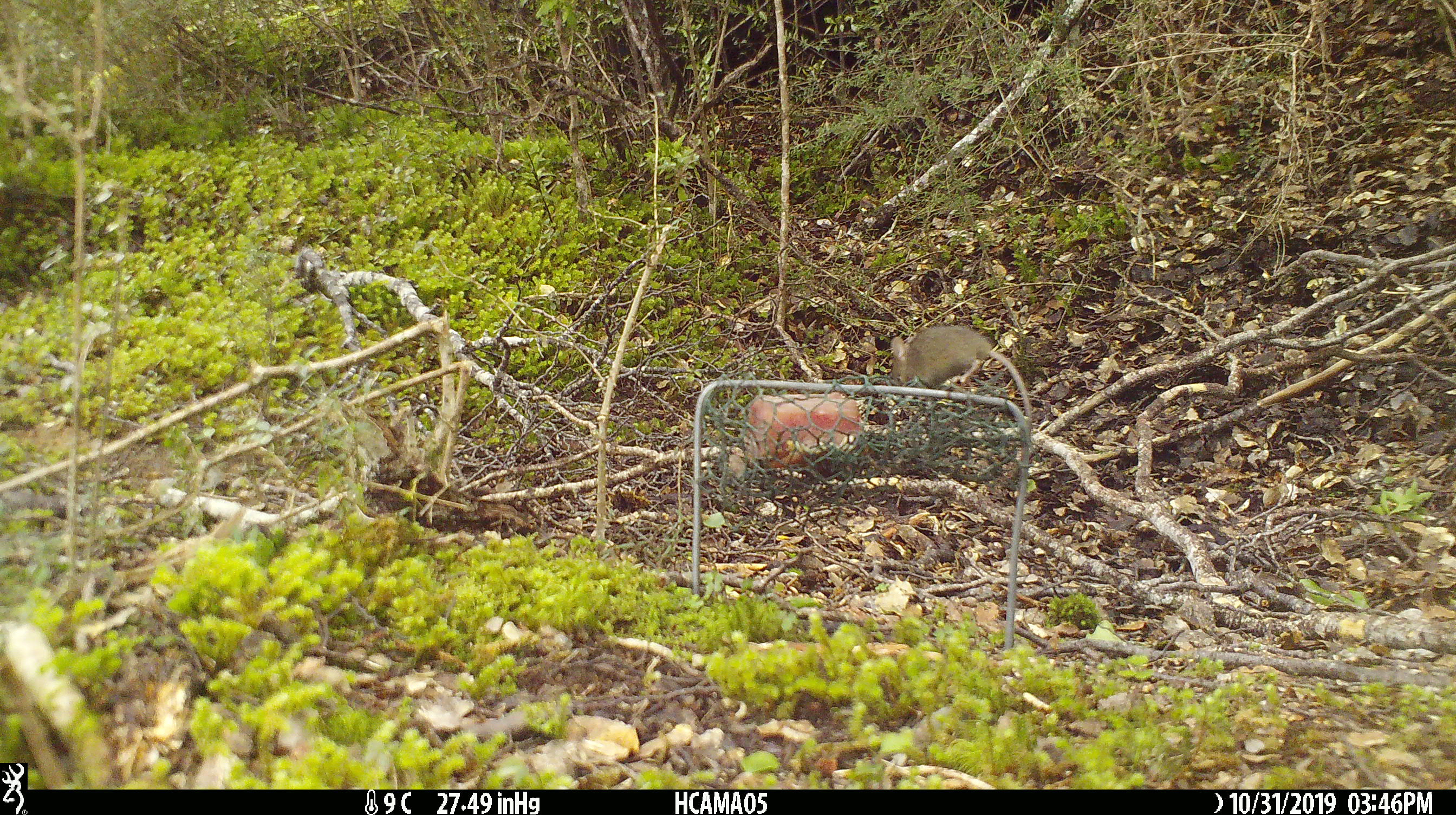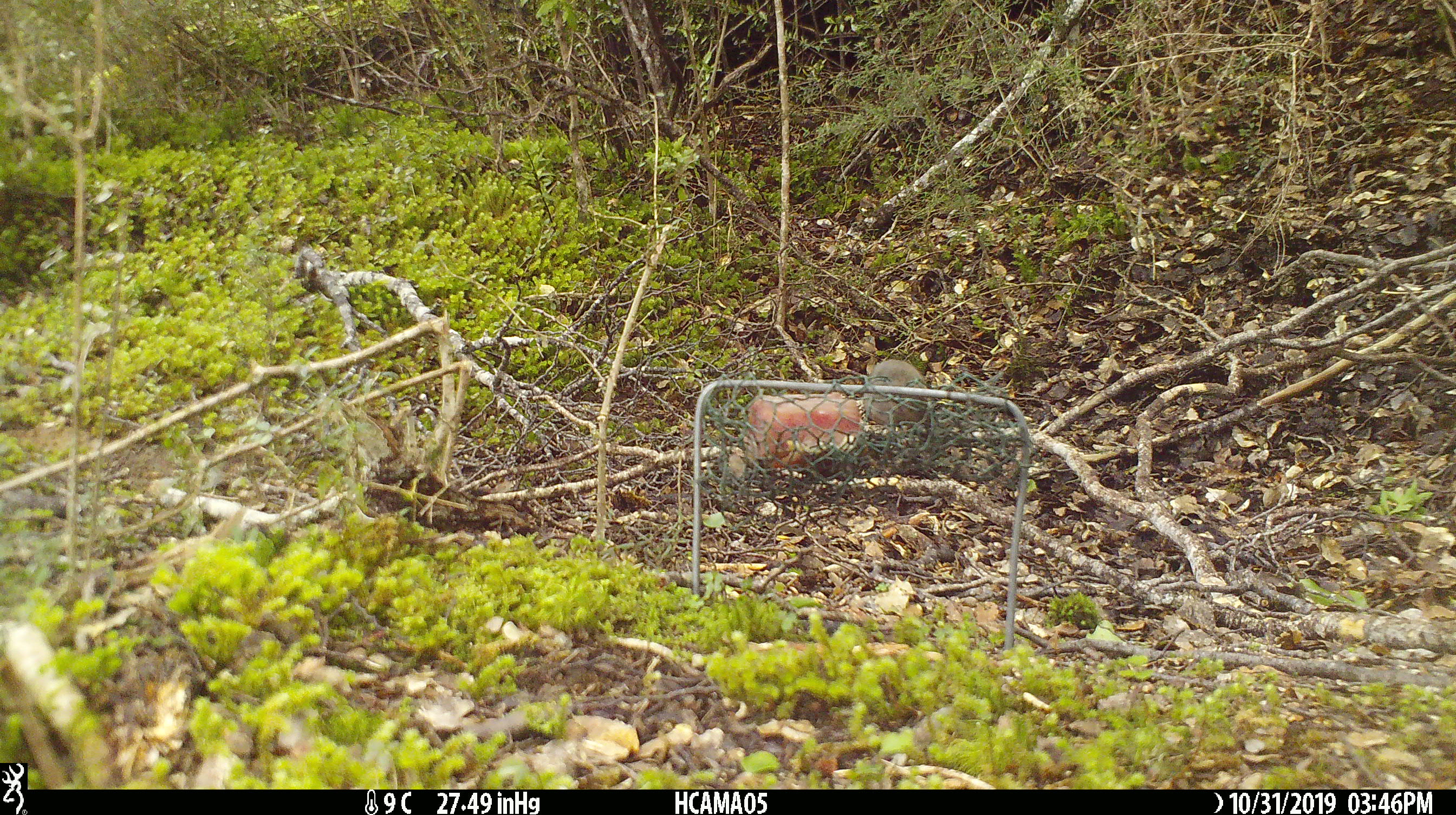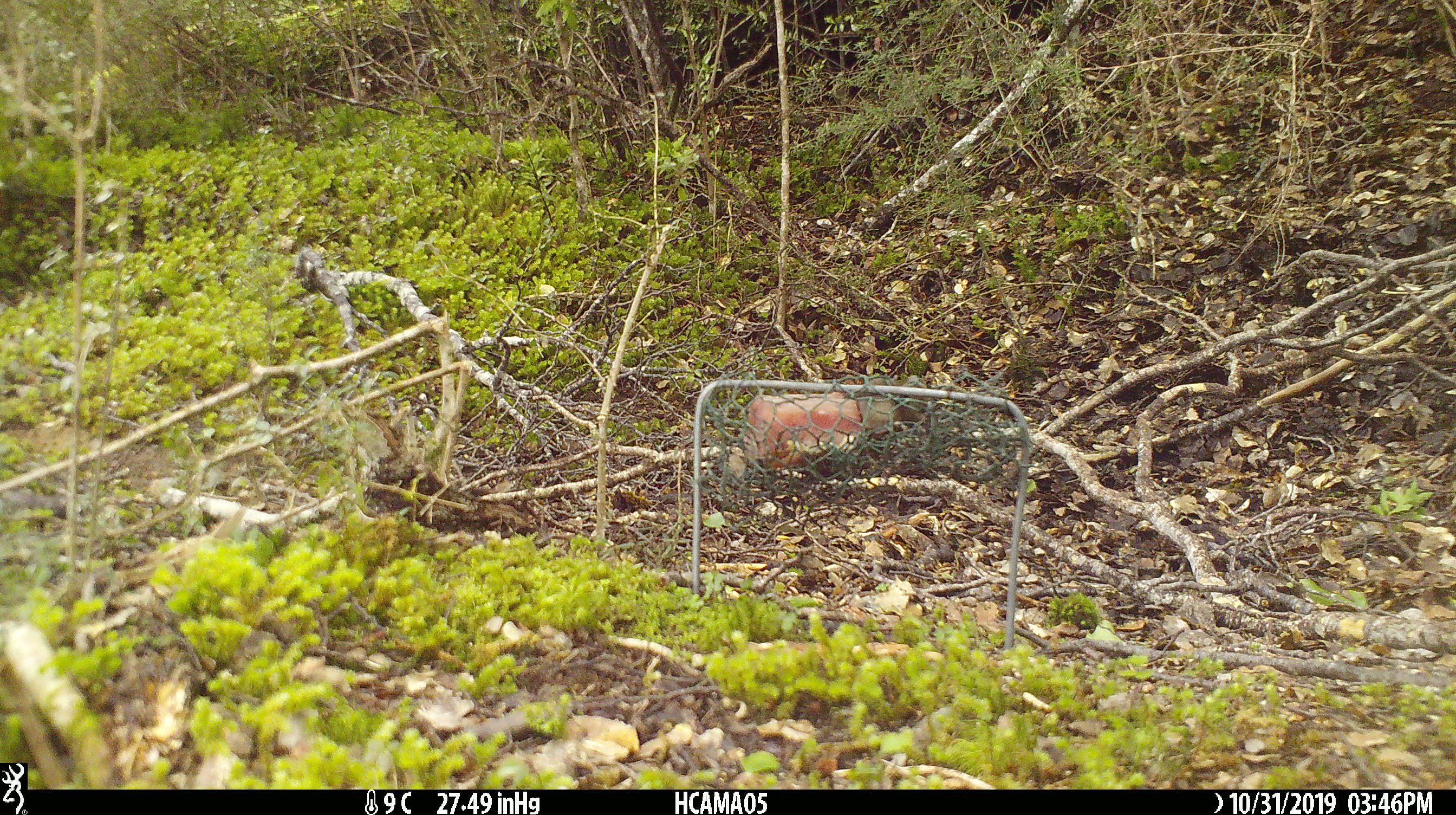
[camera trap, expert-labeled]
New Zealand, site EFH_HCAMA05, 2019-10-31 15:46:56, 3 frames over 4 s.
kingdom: Animalia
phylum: Chordata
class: Mammalia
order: Rodentia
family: Muridae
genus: Mus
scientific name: Mus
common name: mouse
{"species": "mouse (Mus)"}